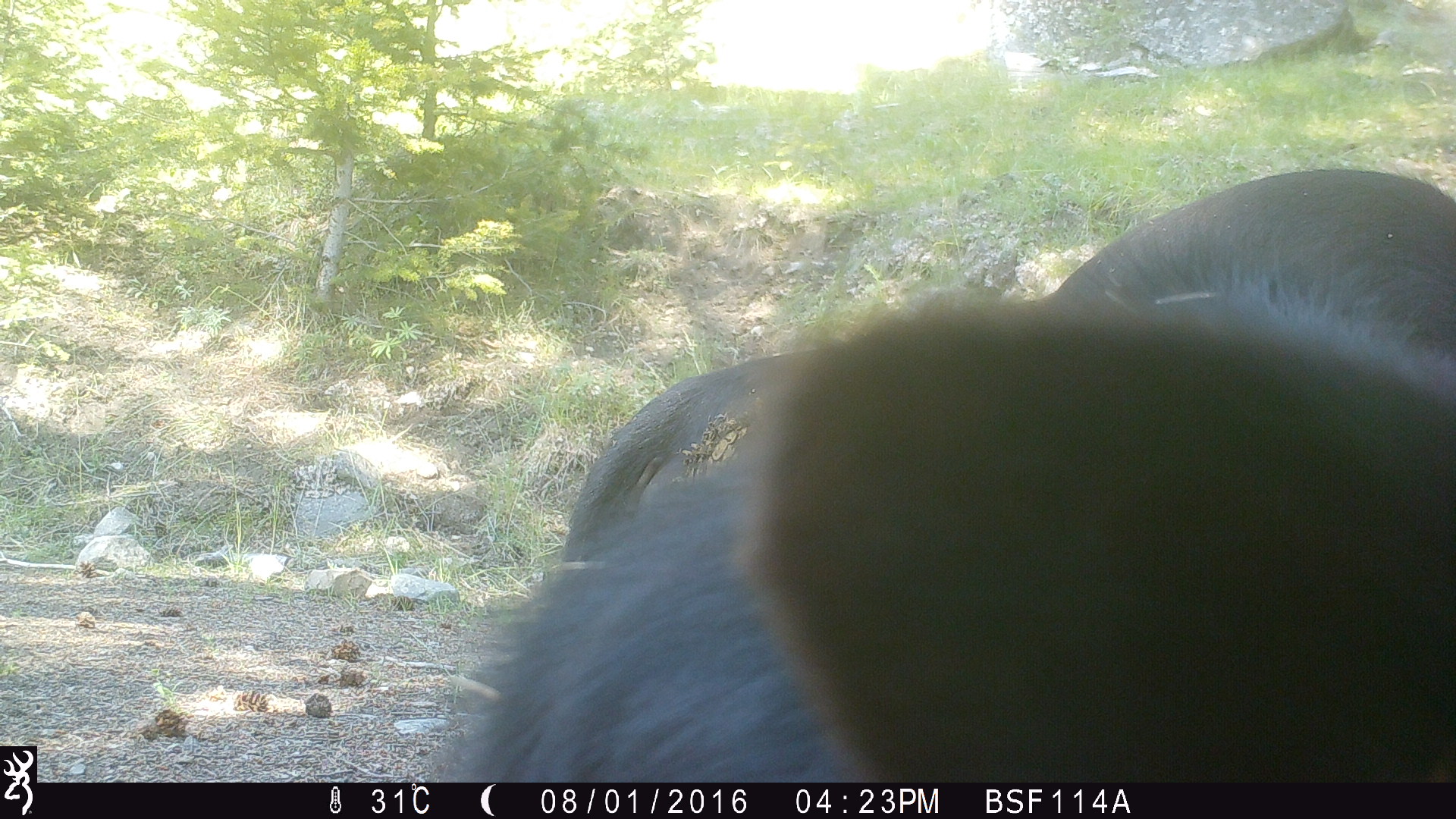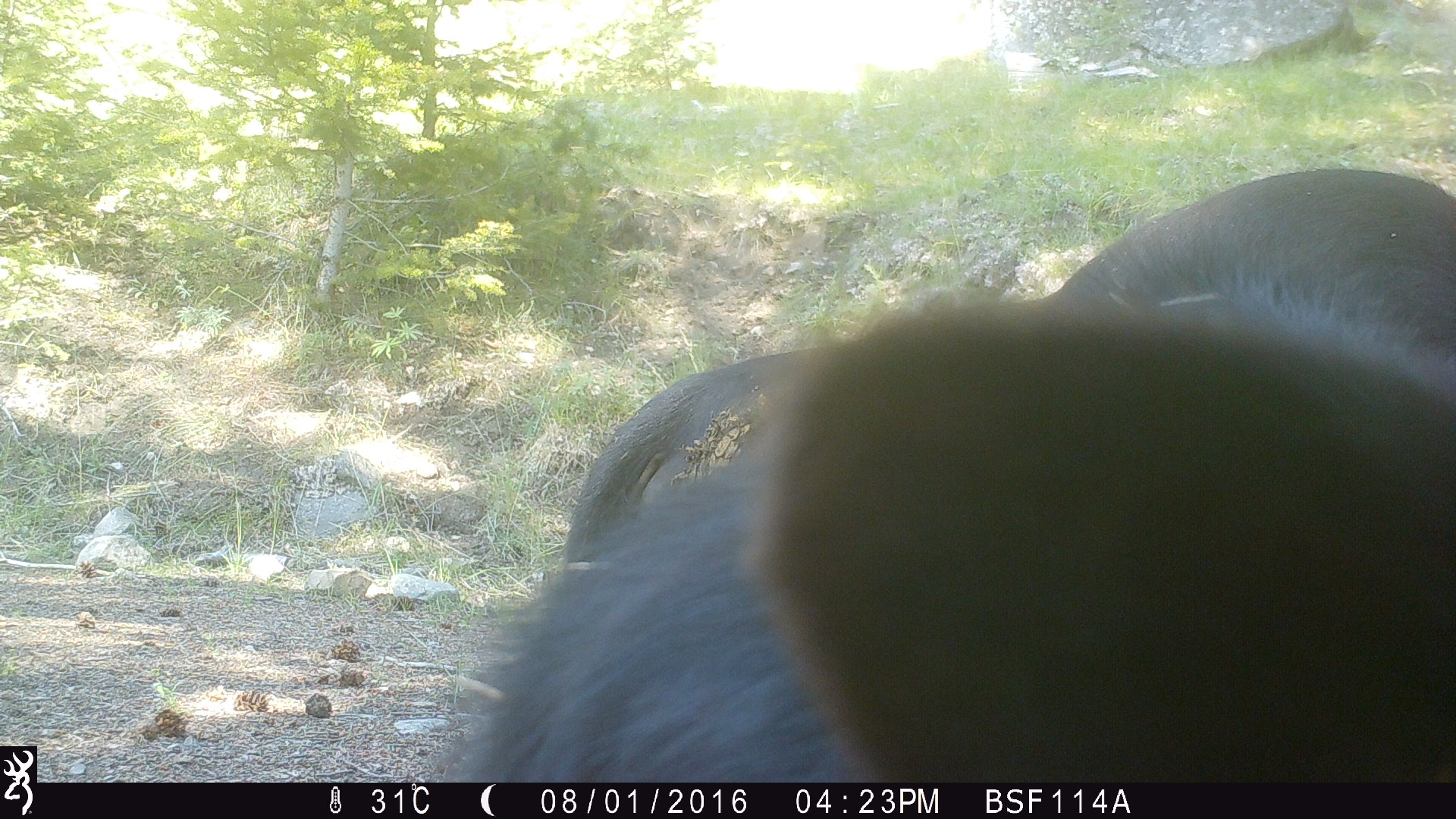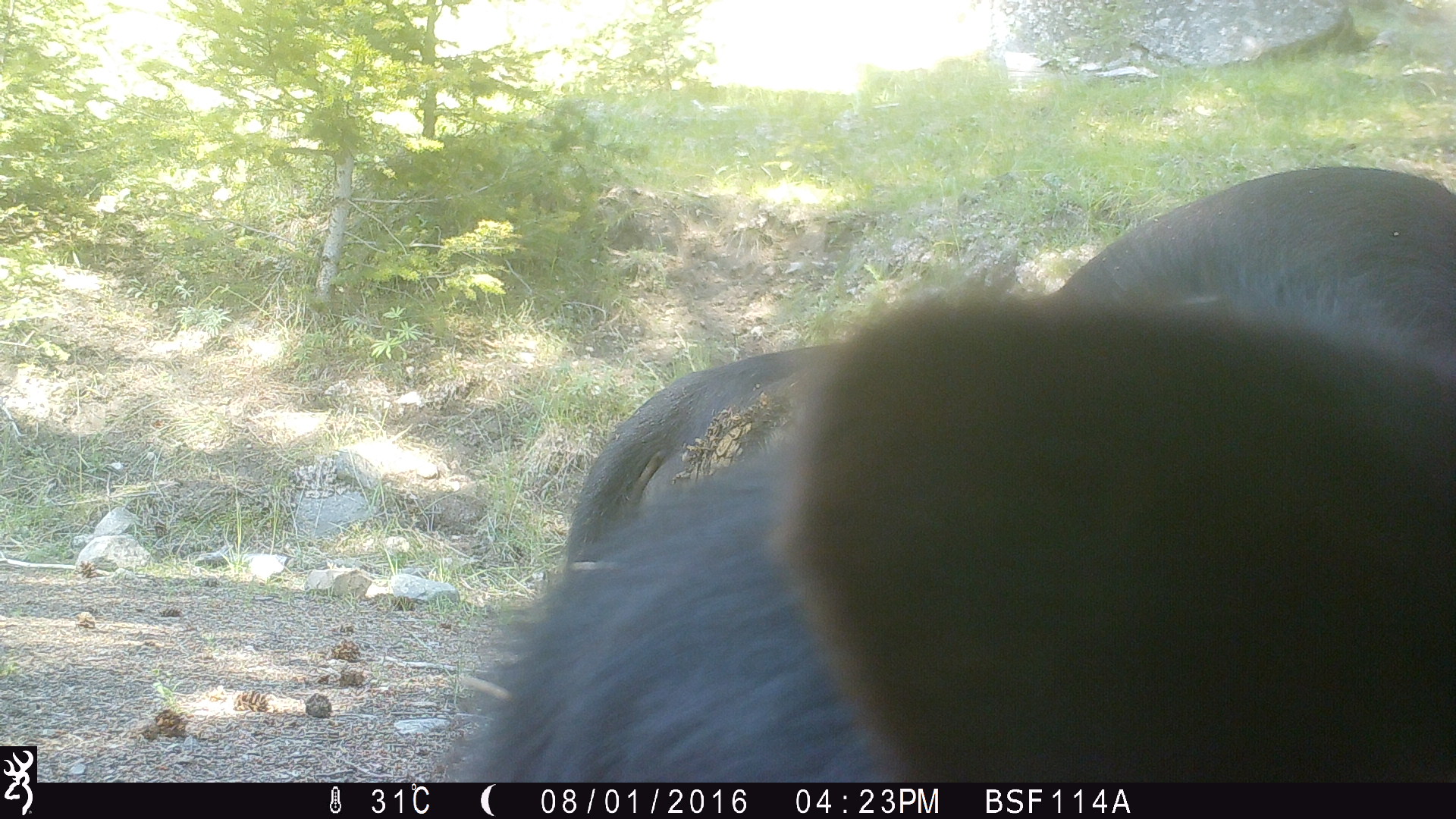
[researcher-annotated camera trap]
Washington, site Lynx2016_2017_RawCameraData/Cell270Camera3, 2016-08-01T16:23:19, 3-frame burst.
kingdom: Animalia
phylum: Chordata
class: Mammalia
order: Artiodactyla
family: Bovidae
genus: Bos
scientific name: Bos taurus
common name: domestic cattle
Domestic cattle (Bos taurus). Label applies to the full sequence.